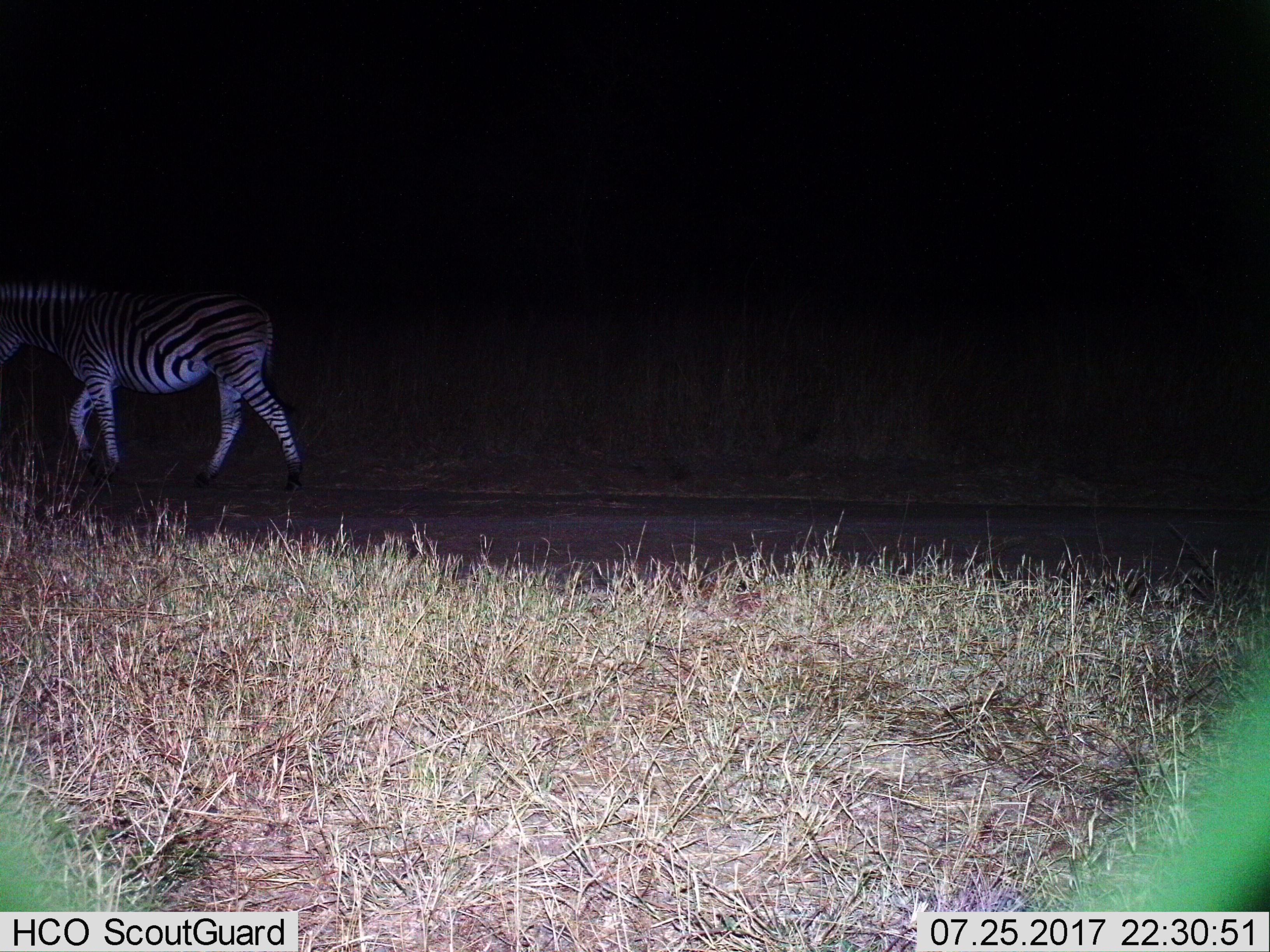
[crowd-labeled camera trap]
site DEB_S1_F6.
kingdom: Animalia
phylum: Chordata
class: Mammalia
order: Perissodactyla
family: Equidae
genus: Equus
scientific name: Equus quagga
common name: plains zebra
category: zebraplains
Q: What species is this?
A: Zebraplains (plains zebra) (Equus quagga).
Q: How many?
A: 1.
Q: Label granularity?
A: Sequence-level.